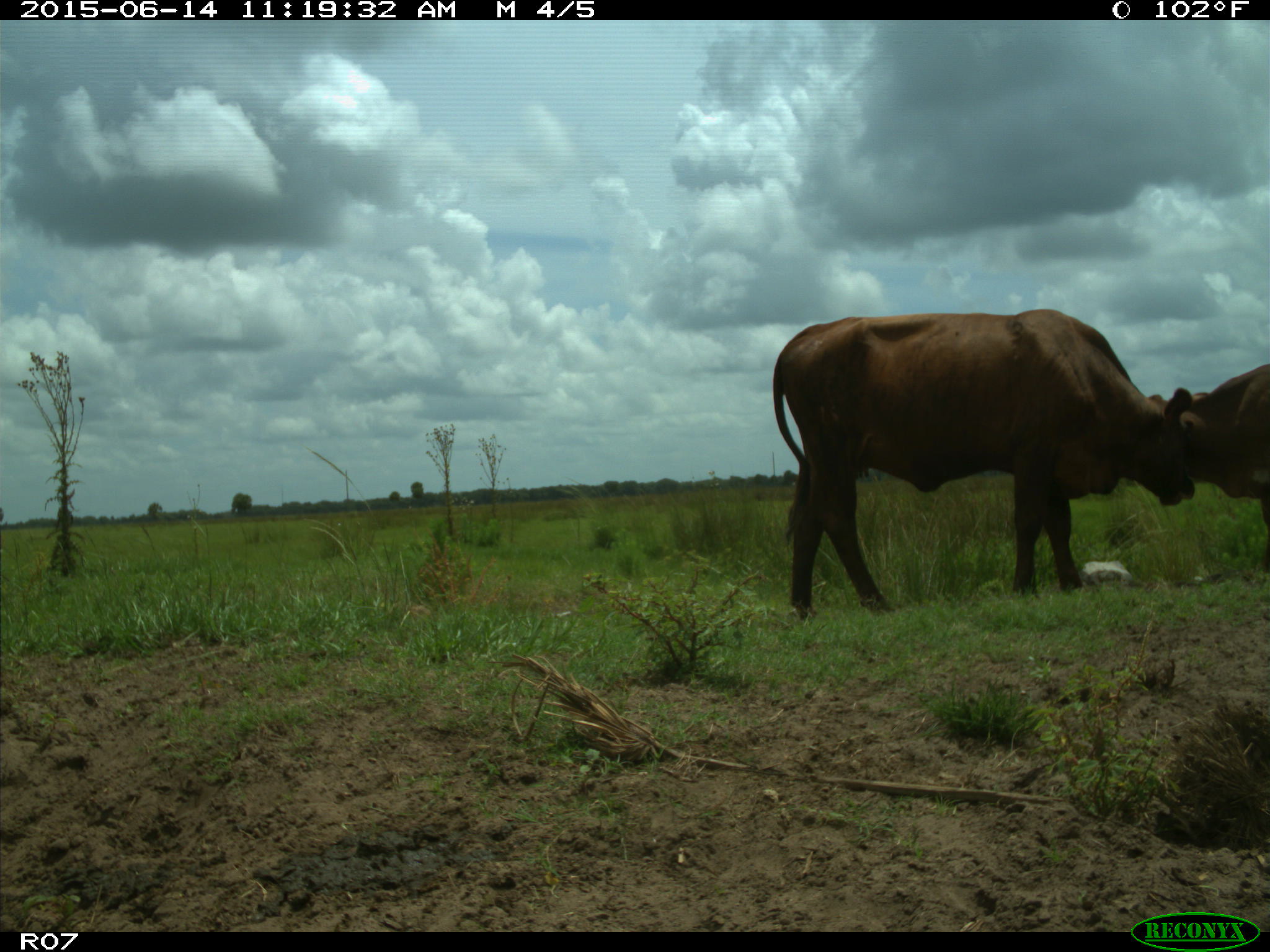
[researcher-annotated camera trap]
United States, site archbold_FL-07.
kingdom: Animalia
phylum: Chordata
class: Mammalia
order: Artiodactyla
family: Bovidae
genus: Bos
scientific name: Bos taurus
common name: domestic cow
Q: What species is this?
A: Bos taurus (domestic cow).